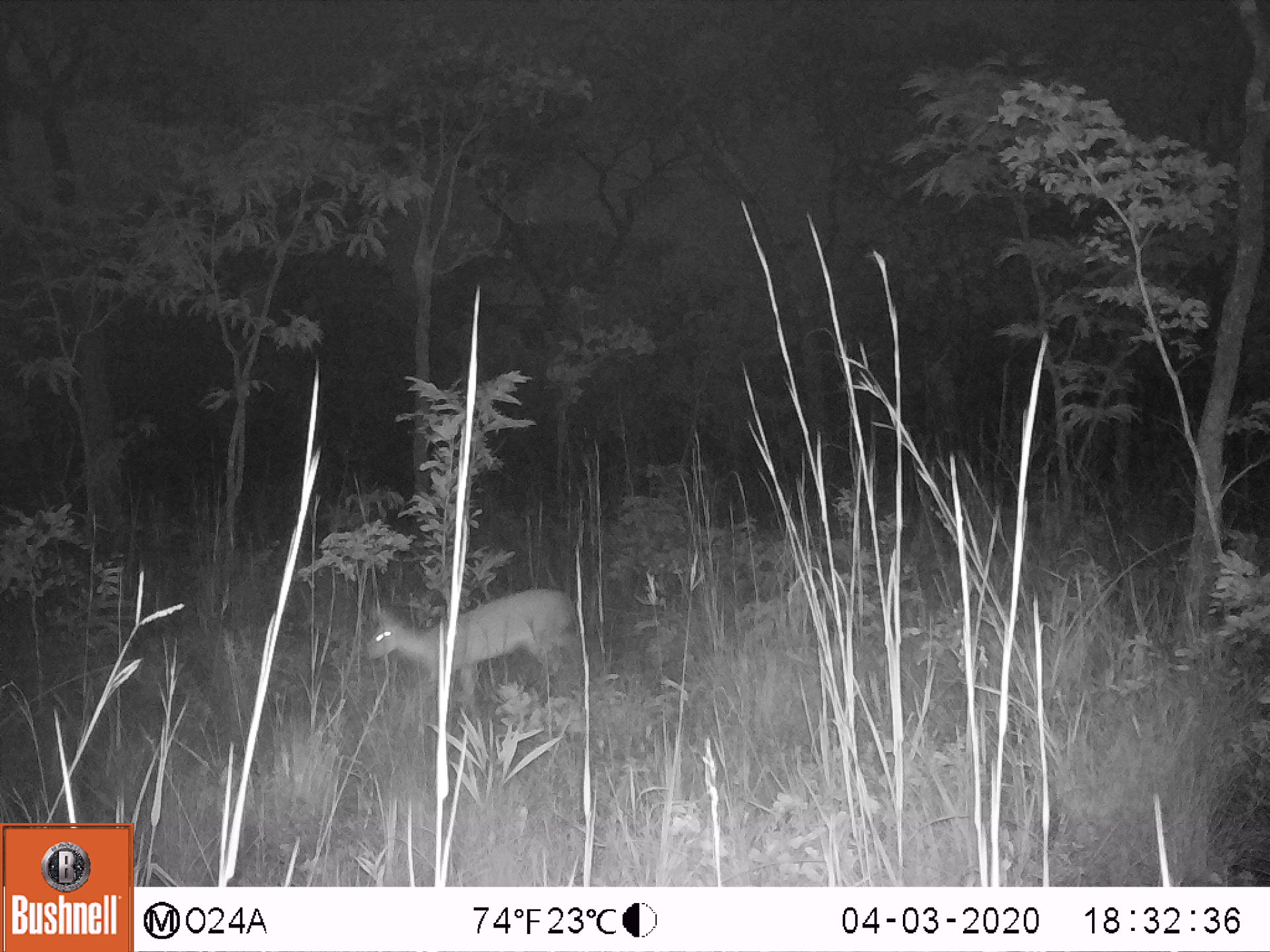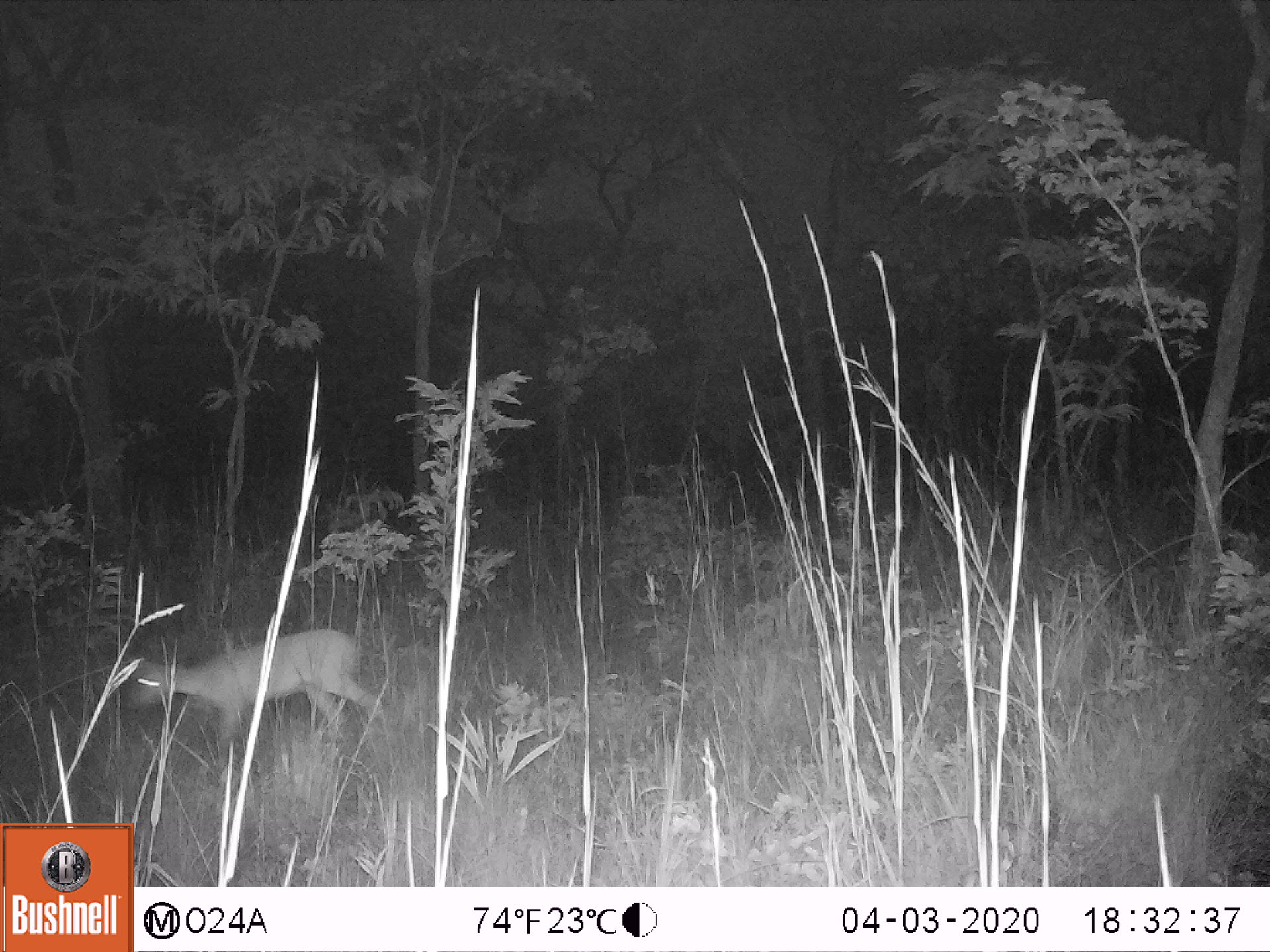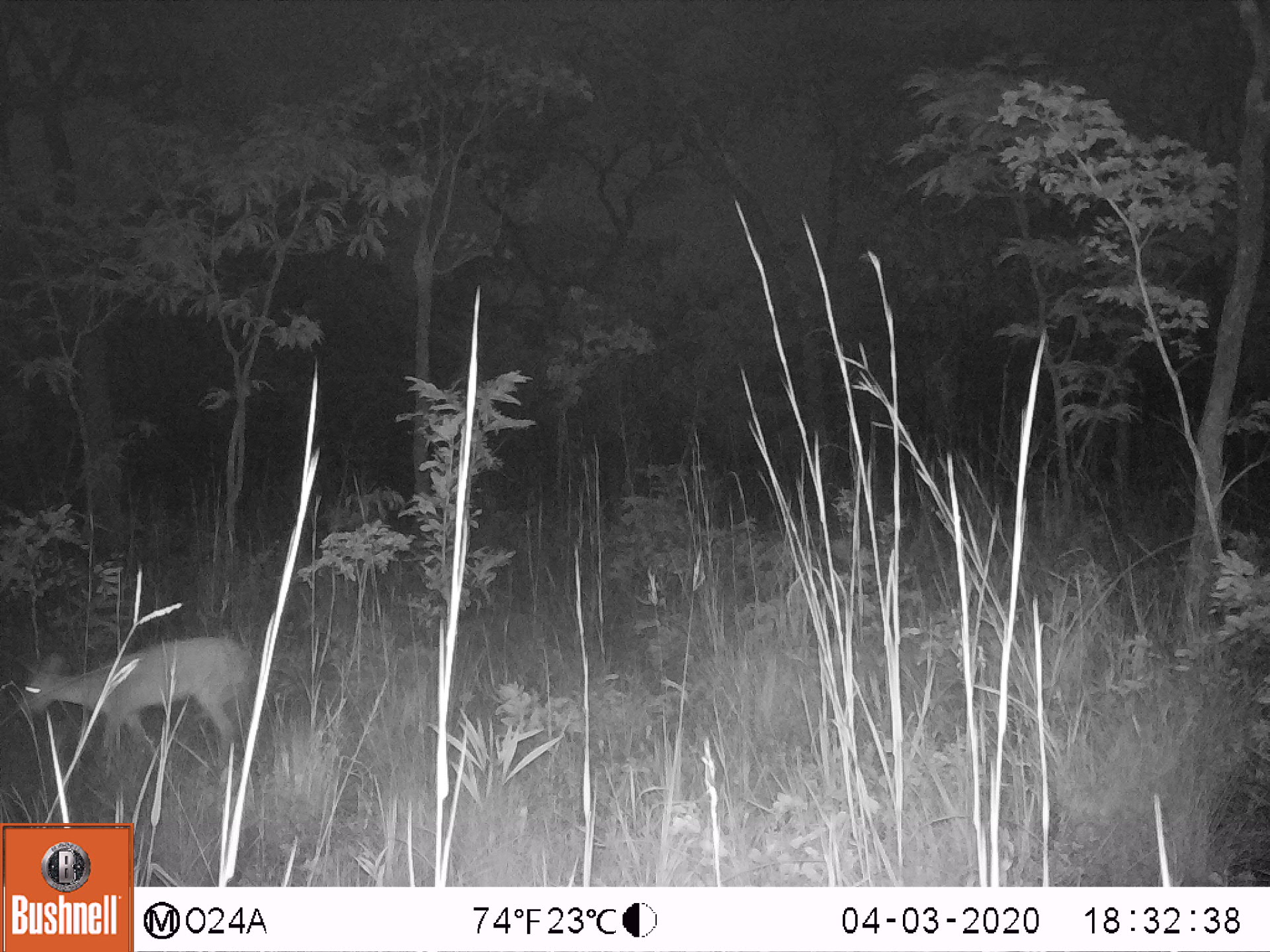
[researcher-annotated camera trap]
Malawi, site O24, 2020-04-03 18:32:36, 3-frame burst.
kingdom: Animalia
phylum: Chordata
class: Mammalia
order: Artiodactyla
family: Bovidae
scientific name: Antilopinae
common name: small antelope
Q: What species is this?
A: Small antelope (Antilopinae).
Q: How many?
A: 1.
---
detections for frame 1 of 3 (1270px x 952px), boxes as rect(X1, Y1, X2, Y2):
small antelope: rect(353, 577, 586, 724)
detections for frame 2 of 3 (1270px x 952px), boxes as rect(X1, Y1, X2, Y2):
small antelope: rect(121, 620, 391, 777)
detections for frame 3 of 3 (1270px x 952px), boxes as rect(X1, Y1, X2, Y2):
small antelope: rect(17, 621, 262, 778)